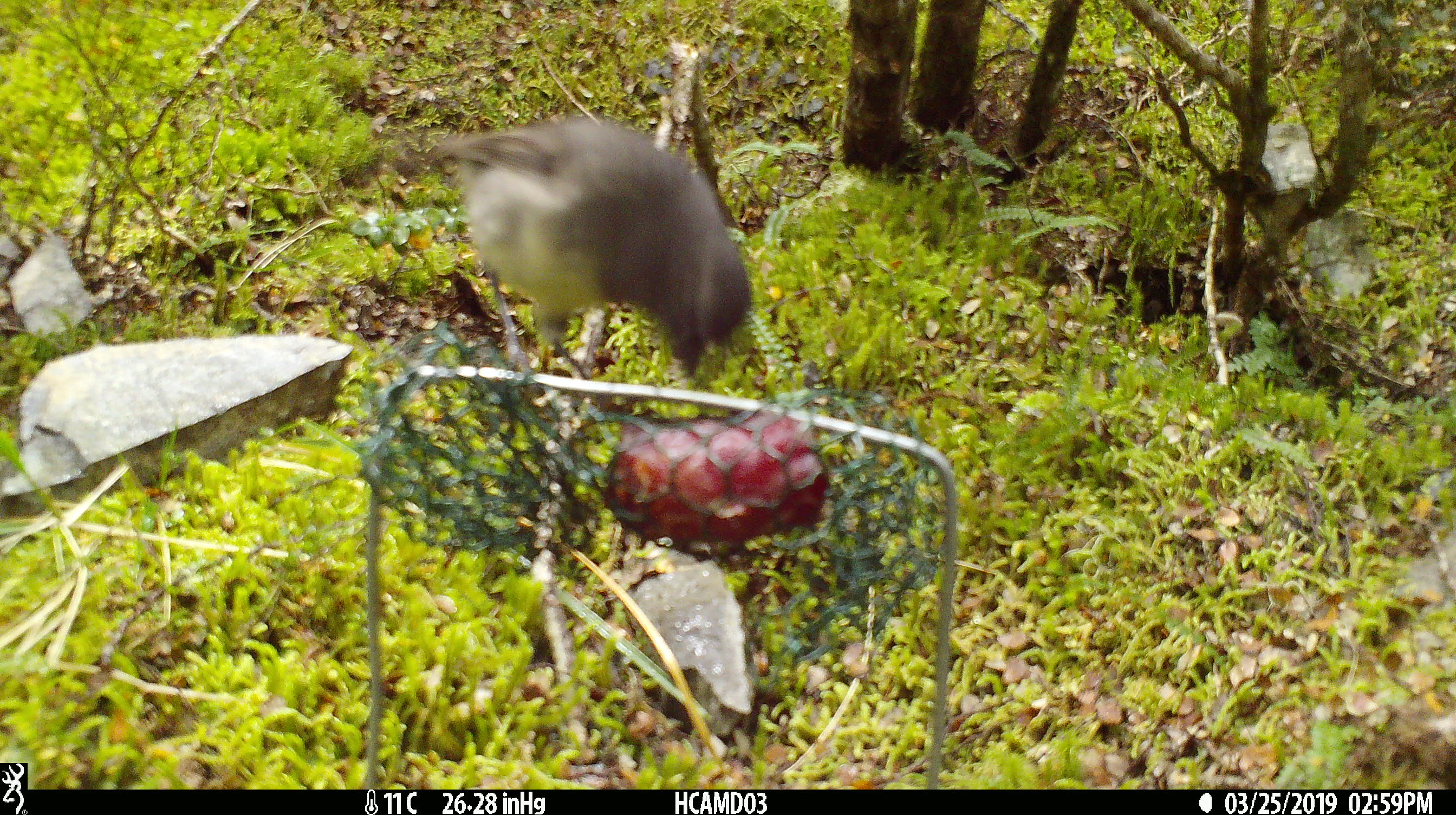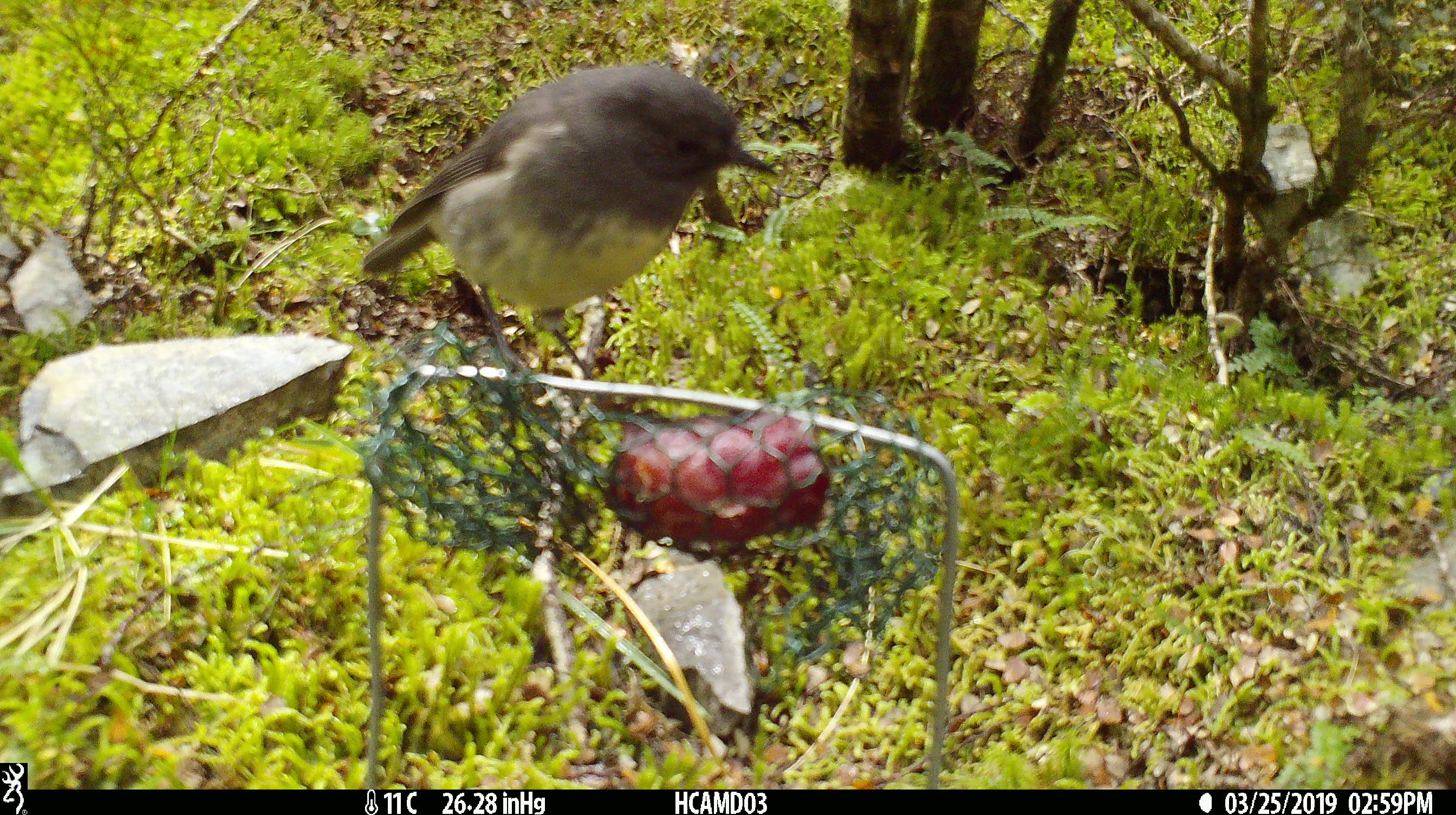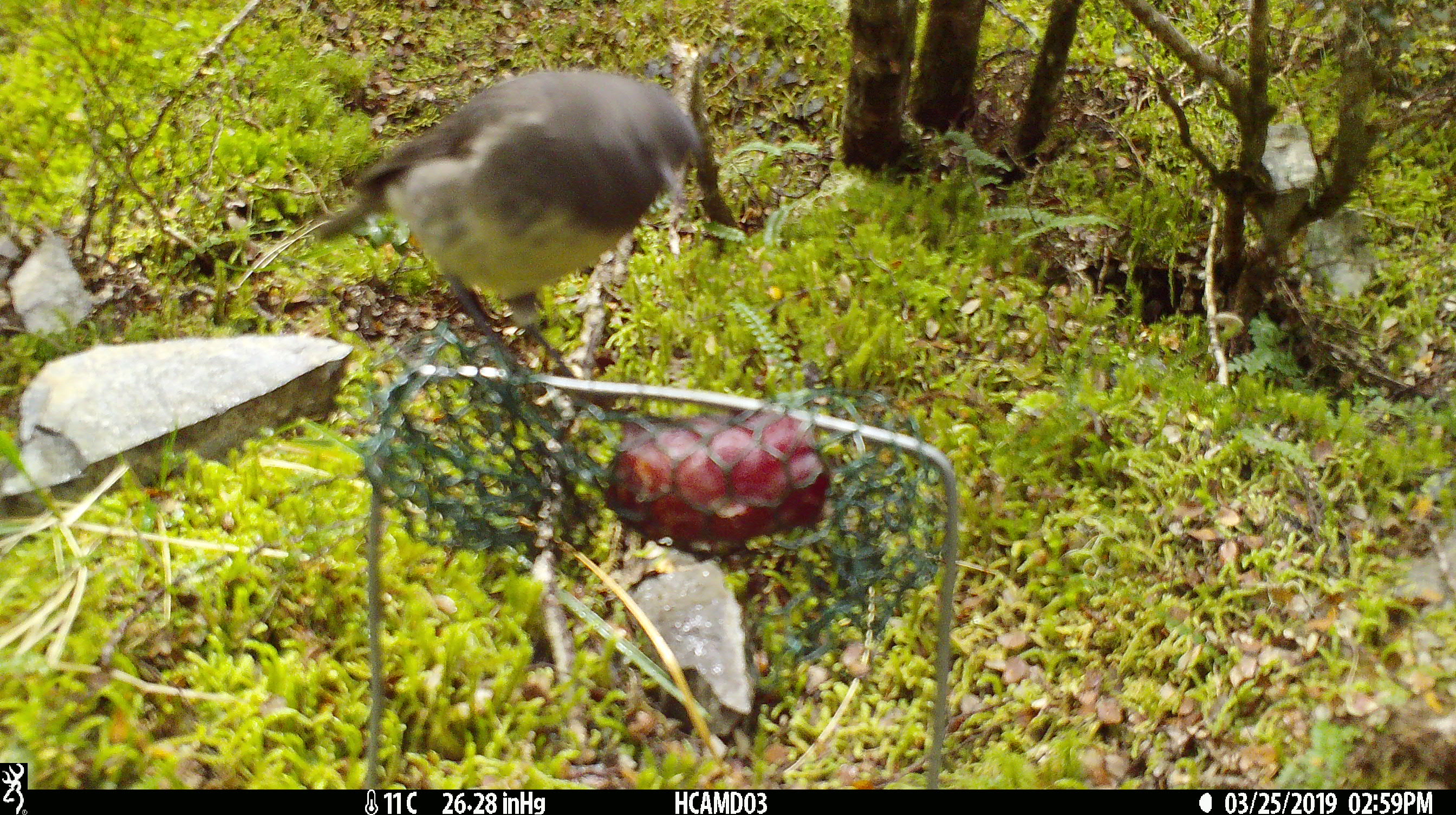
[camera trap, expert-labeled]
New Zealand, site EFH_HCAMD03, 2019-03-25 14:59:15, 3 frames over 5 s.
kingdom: Animalia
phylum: Chordata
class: Aves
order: Passeriformes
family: Petroicidae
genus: Petroica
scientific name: Petroica australis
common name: new zealand robin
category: robin